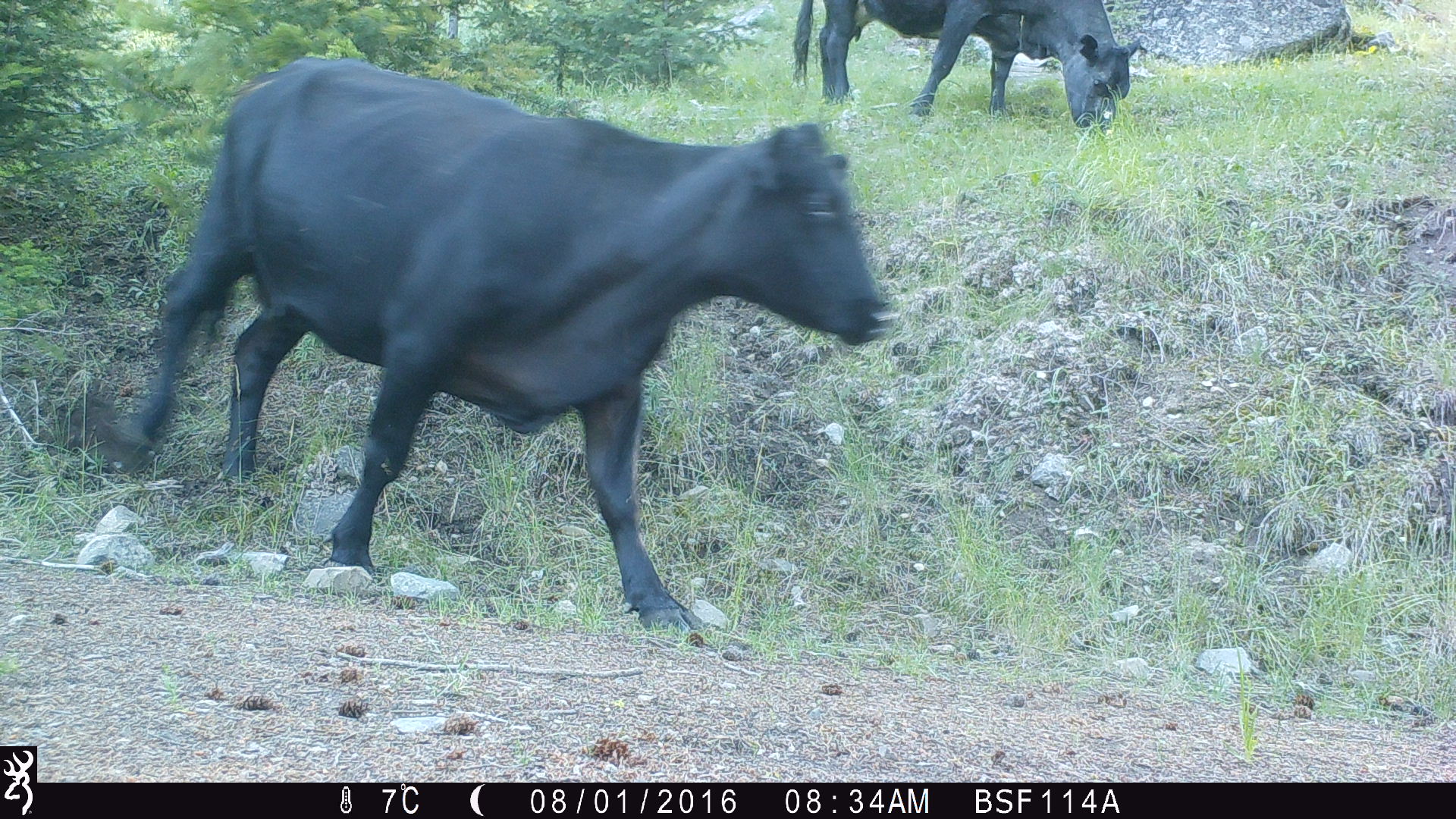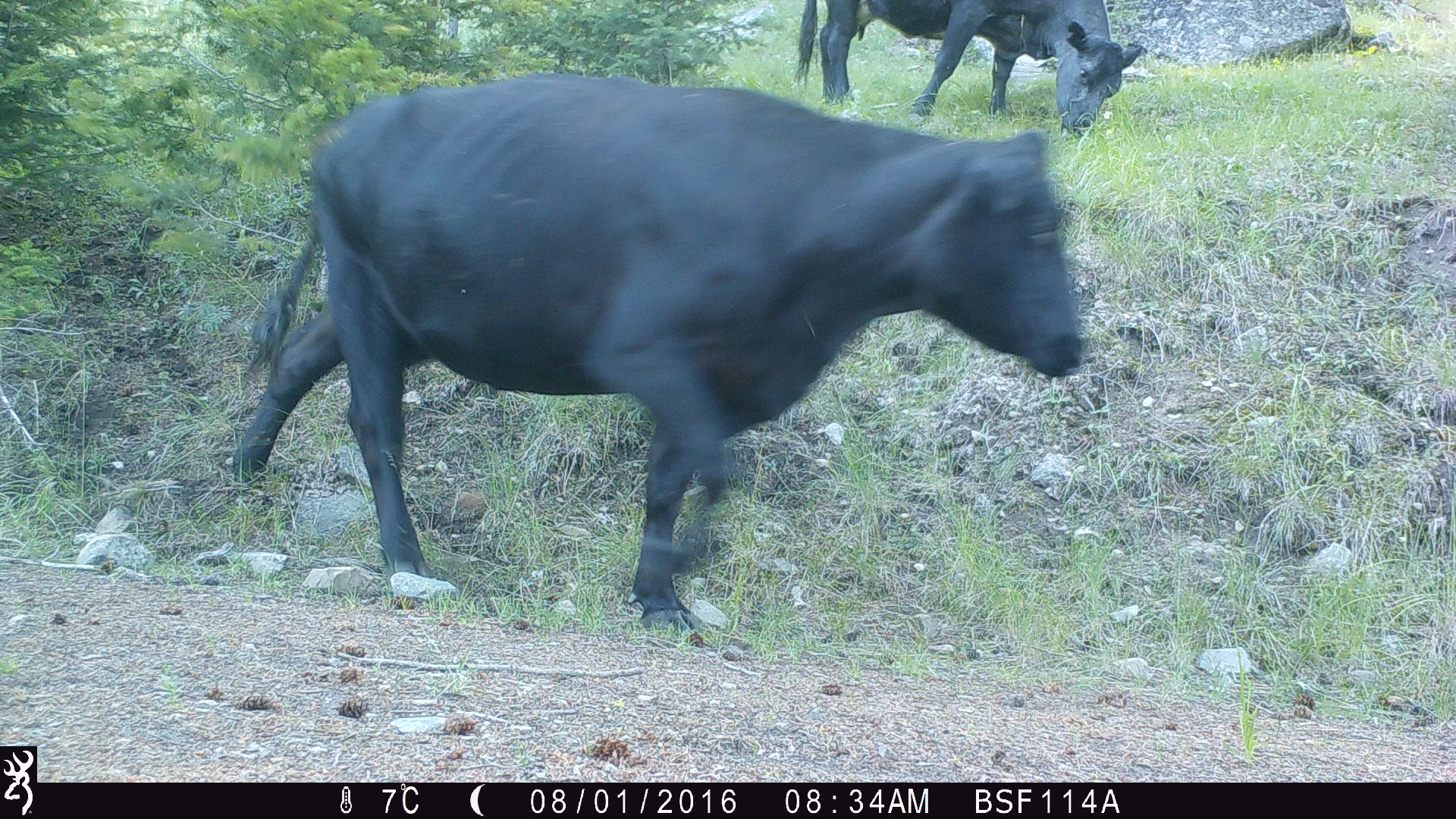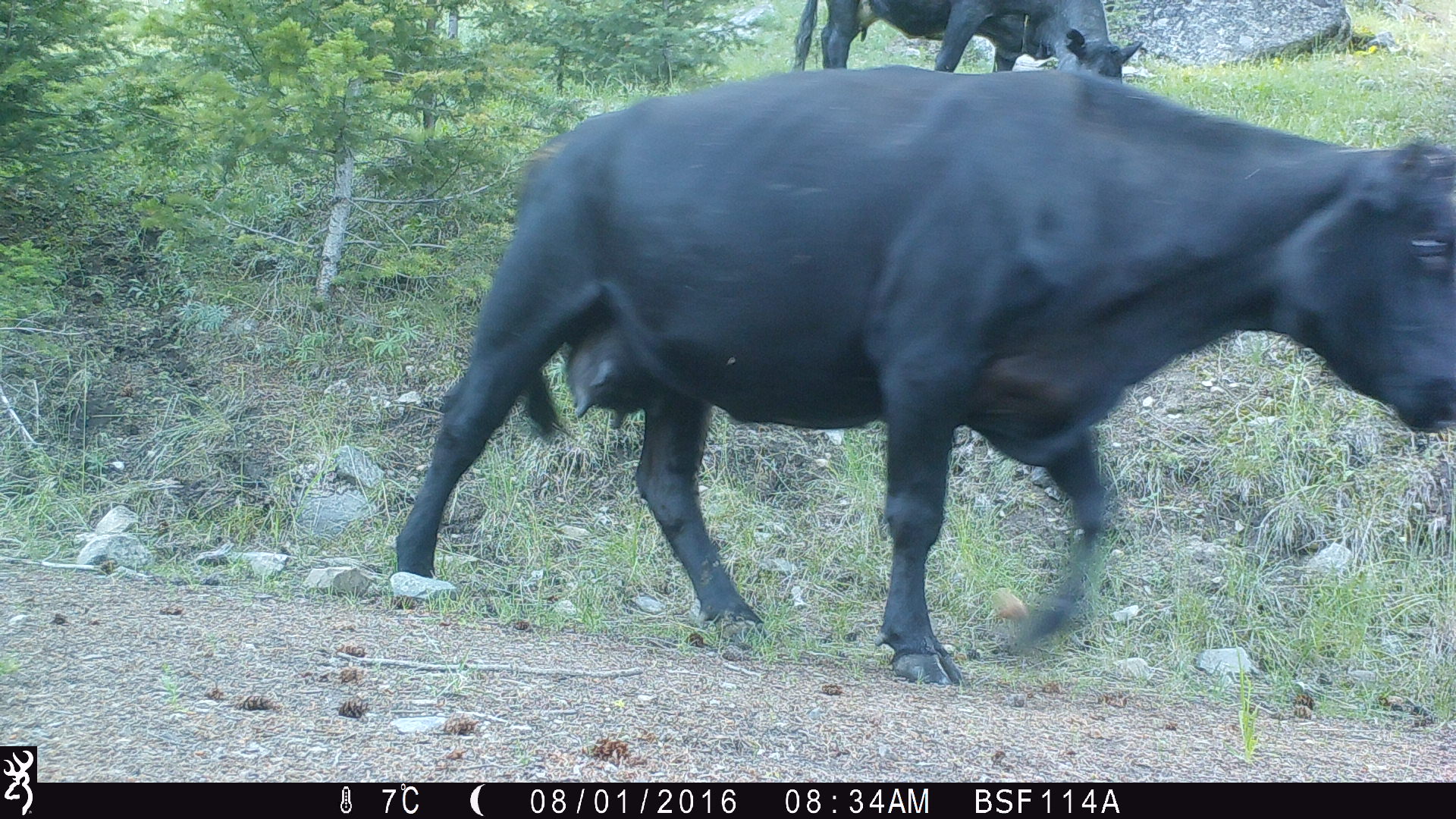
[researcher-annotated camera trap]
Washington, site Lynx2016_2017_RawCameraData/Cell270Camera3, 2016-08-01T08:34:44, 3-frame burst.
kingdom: Animalia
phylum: Chordata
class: Mammalia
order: Artiodactyla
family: Bovidae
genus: Bos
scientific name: Bos taurus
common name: domestic cattle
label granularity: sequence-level